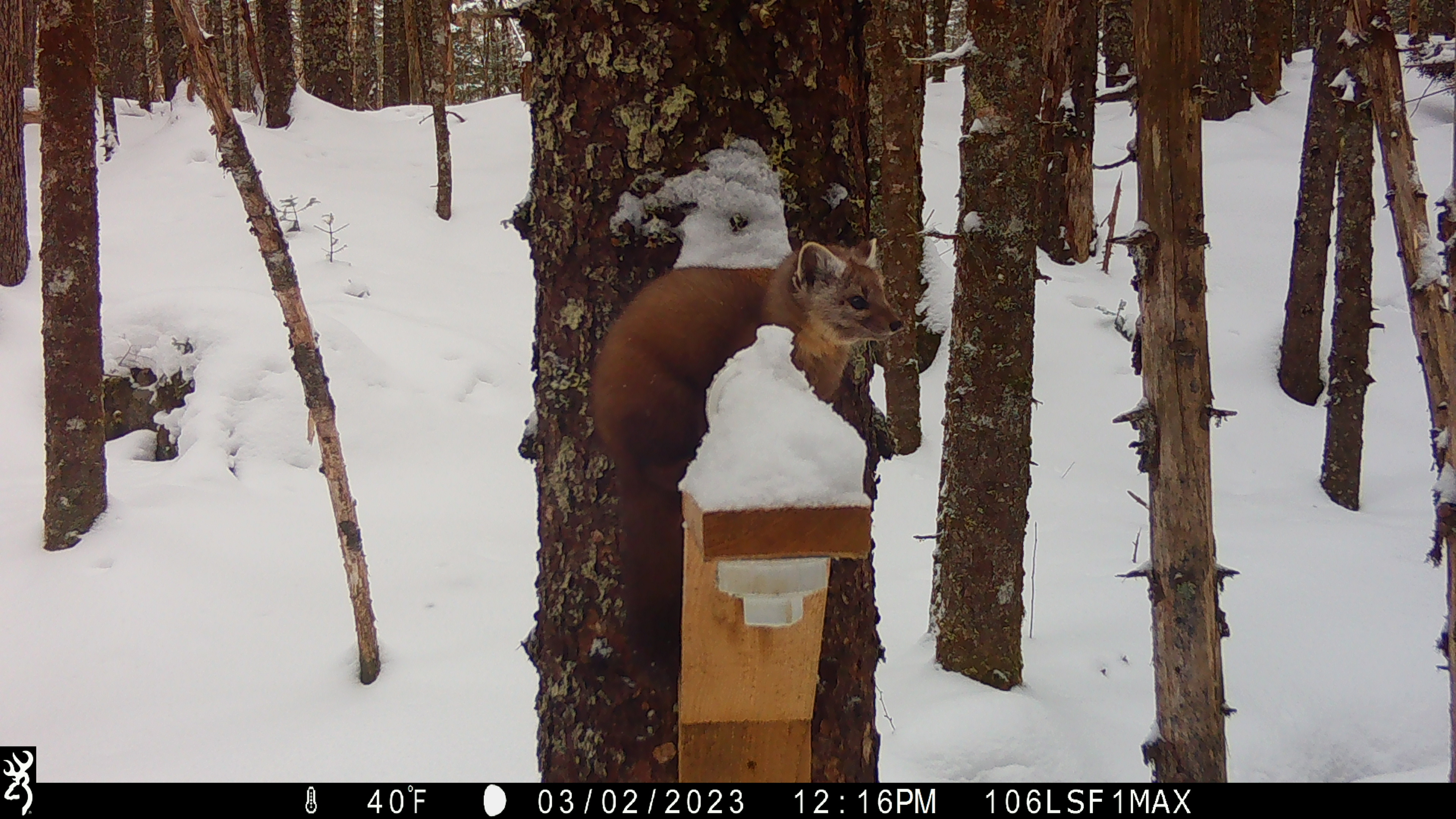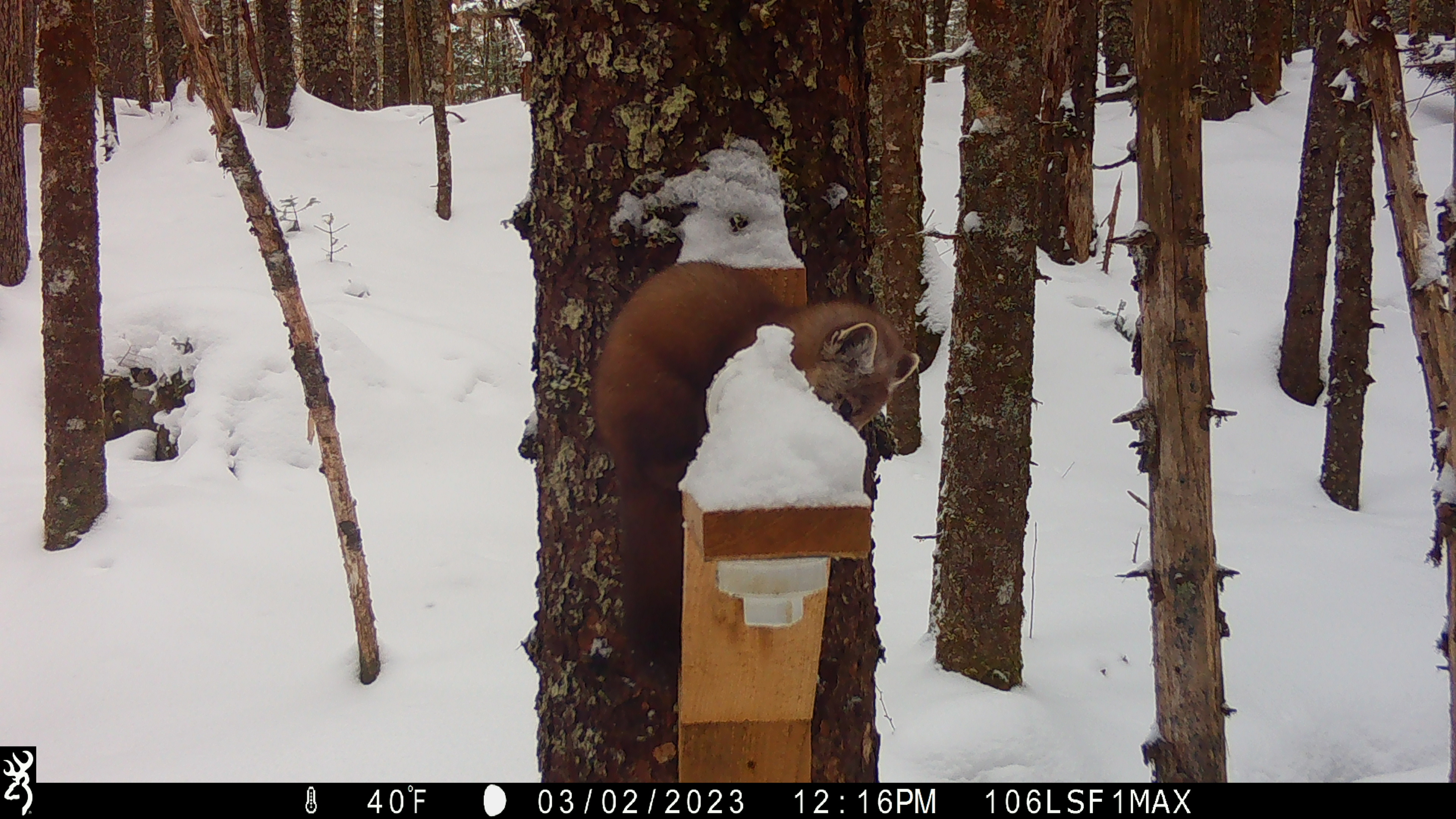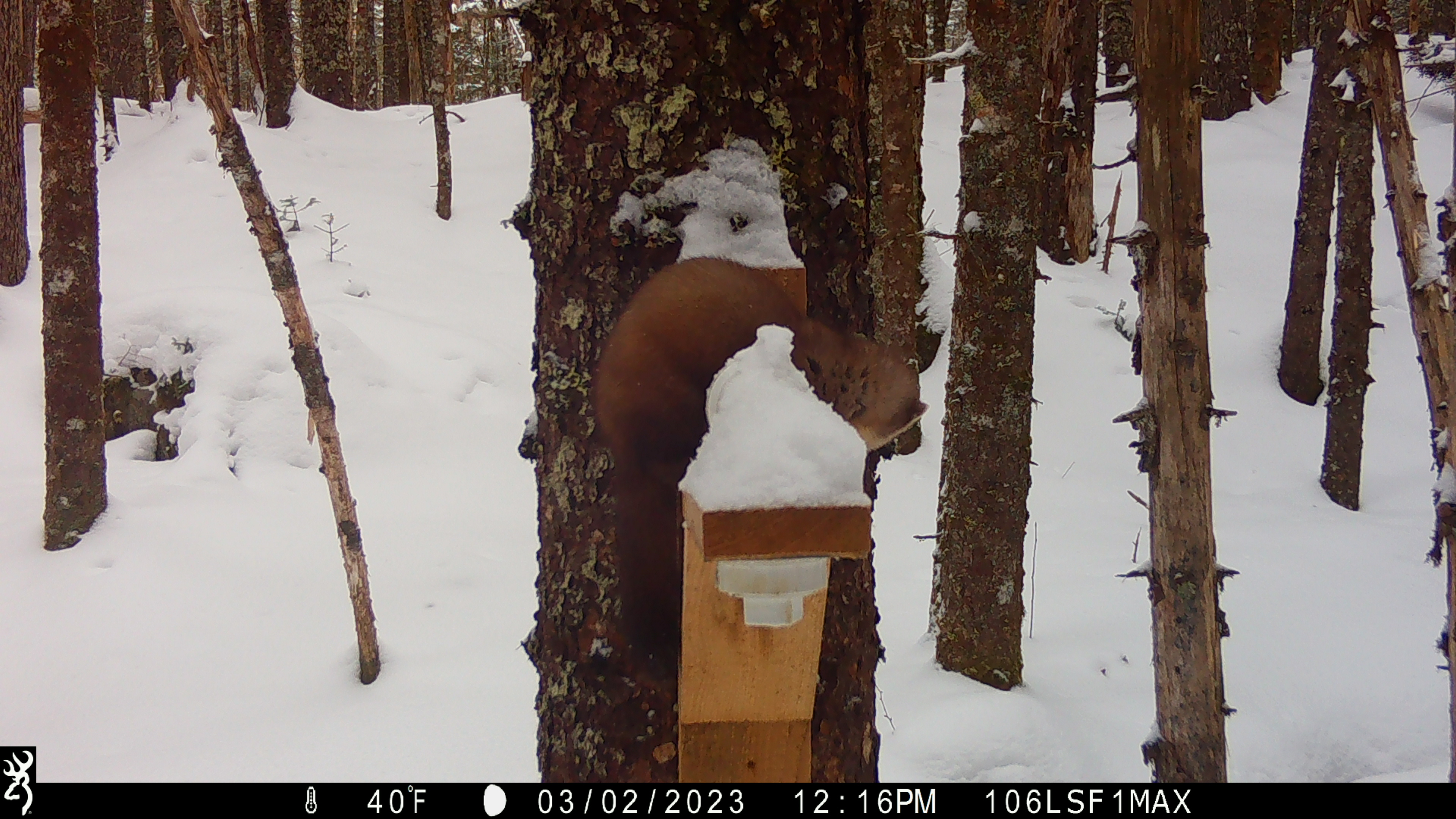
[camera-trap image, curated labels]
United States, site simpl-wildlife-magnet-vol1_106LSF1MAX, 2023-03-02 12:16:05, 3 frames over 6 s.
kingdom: Animalia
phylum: Chordata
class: Mammalia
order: Carnivora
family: Mustelidae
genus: Martes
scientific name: Martes americana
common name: american marten